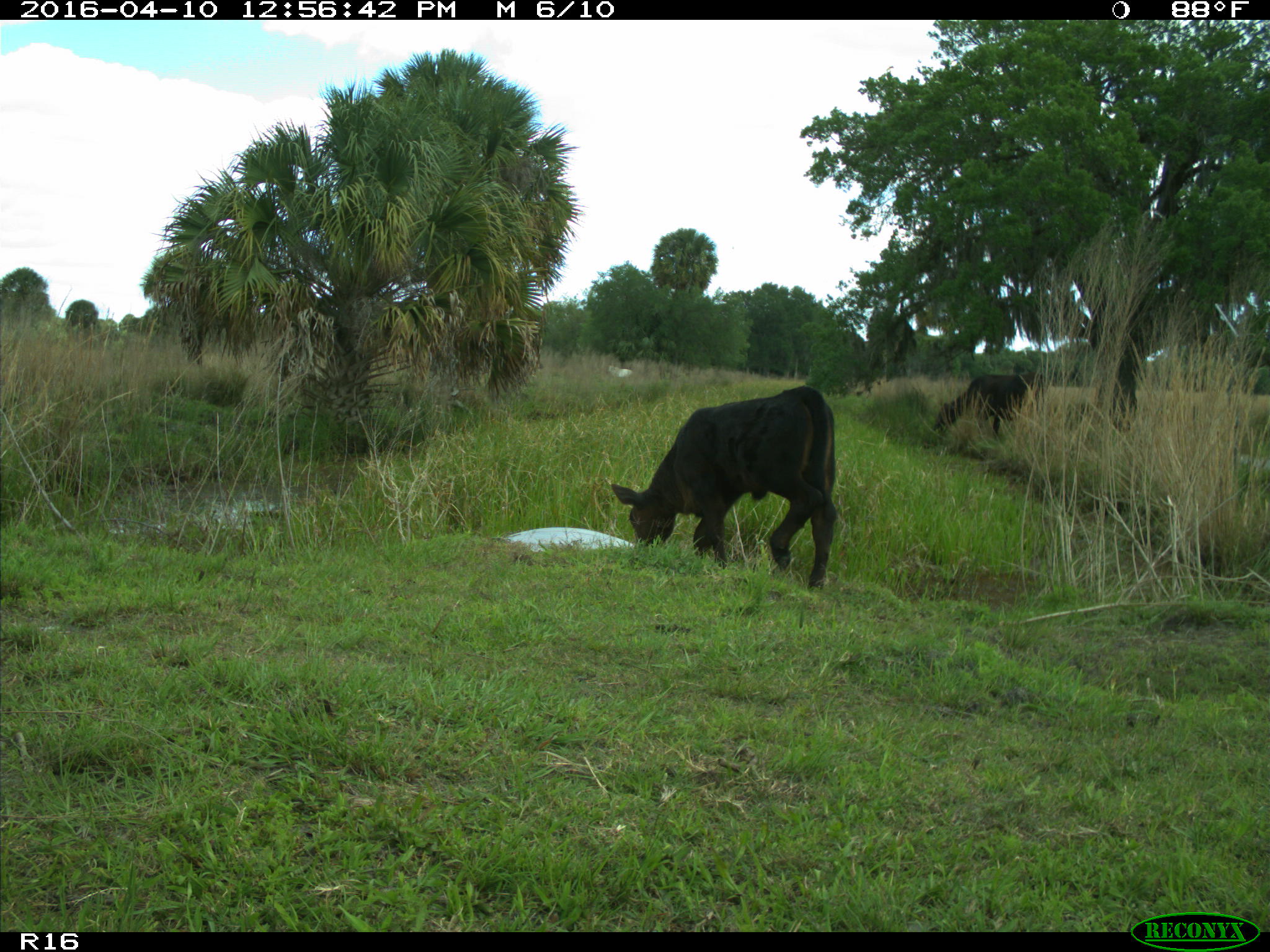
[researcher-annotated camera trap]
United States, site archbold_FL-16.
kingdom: Animalia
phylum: Chordata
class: Mammalia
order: Artiodactyla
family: Bovidae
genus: Bos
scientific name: Bos taurus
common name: domestic cow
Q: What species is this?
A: Bos taurus (domestic cow).